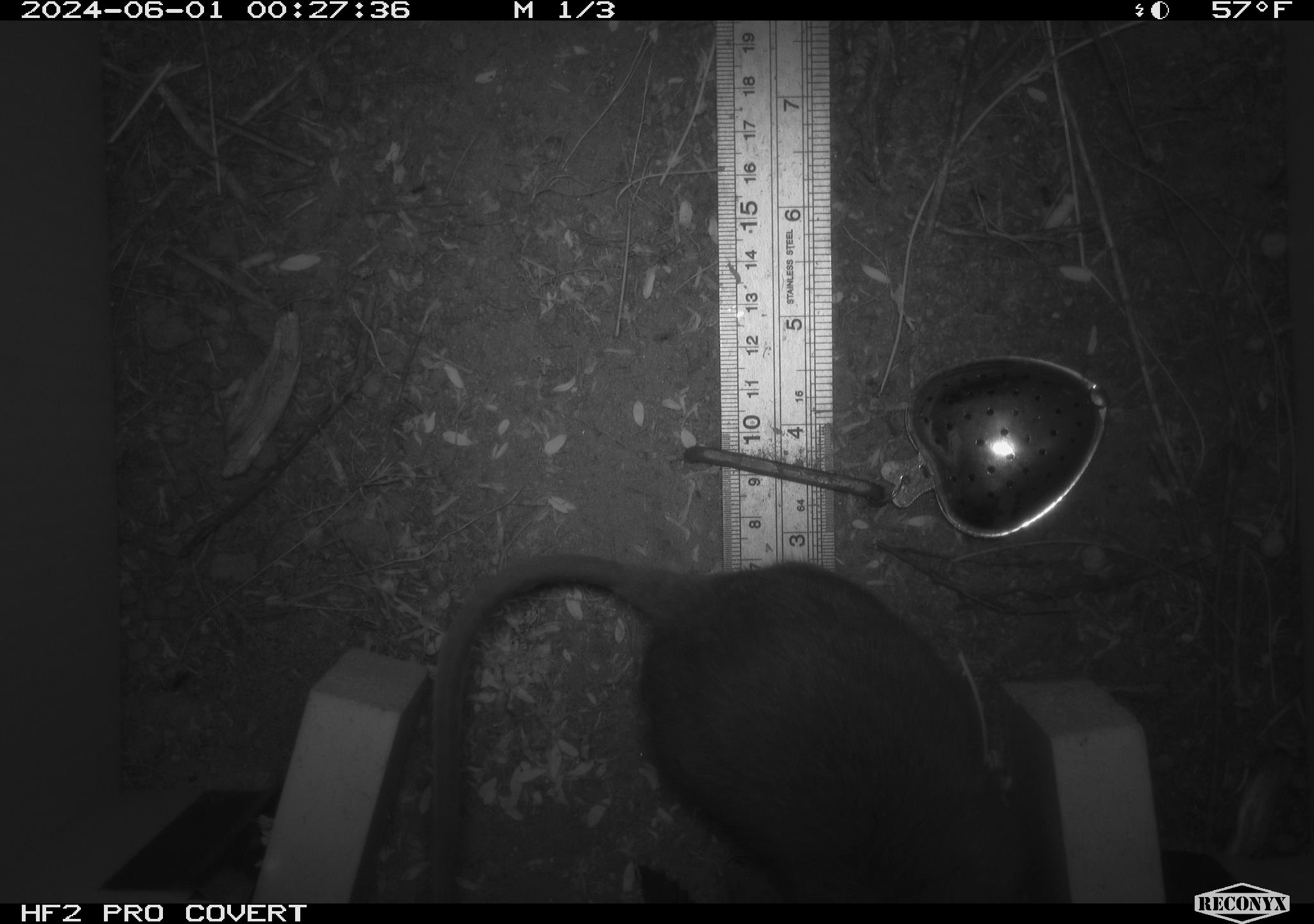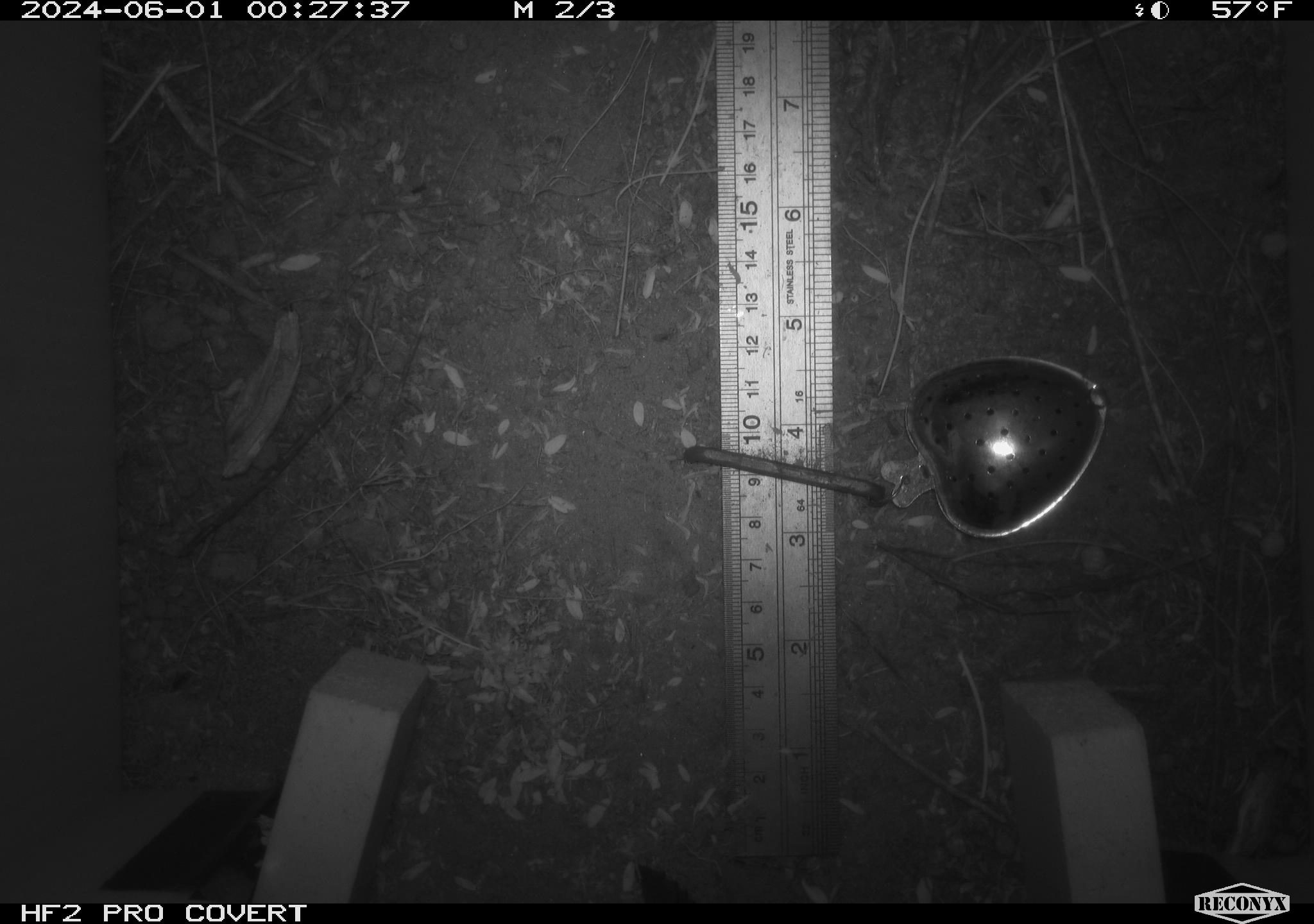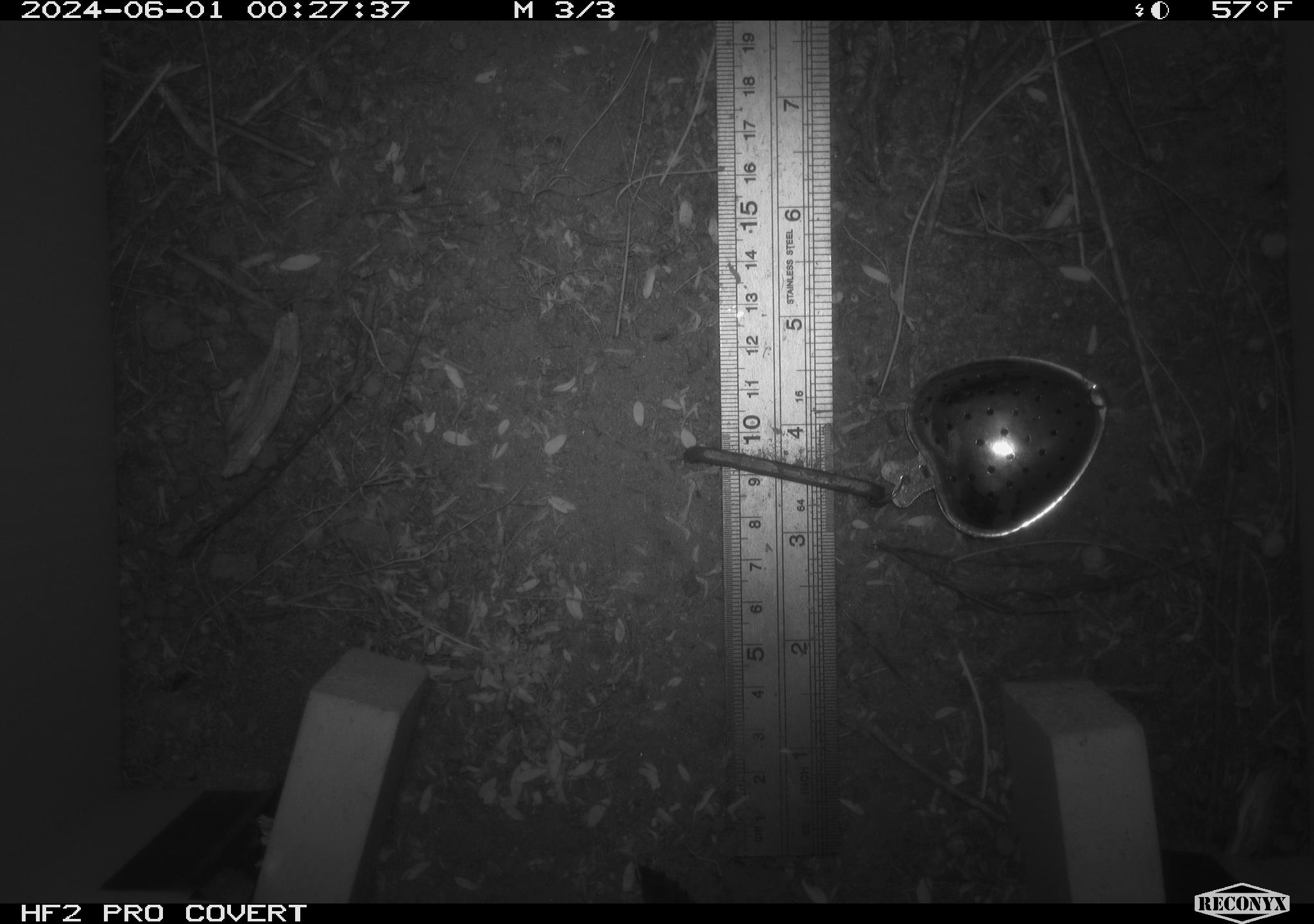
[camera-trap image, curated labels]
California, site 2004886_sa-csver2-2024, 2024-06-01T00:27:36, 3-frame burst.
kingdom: Animalia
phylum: Chordata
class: Mammalia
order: Rodentia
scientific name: Rodentia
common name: rodent